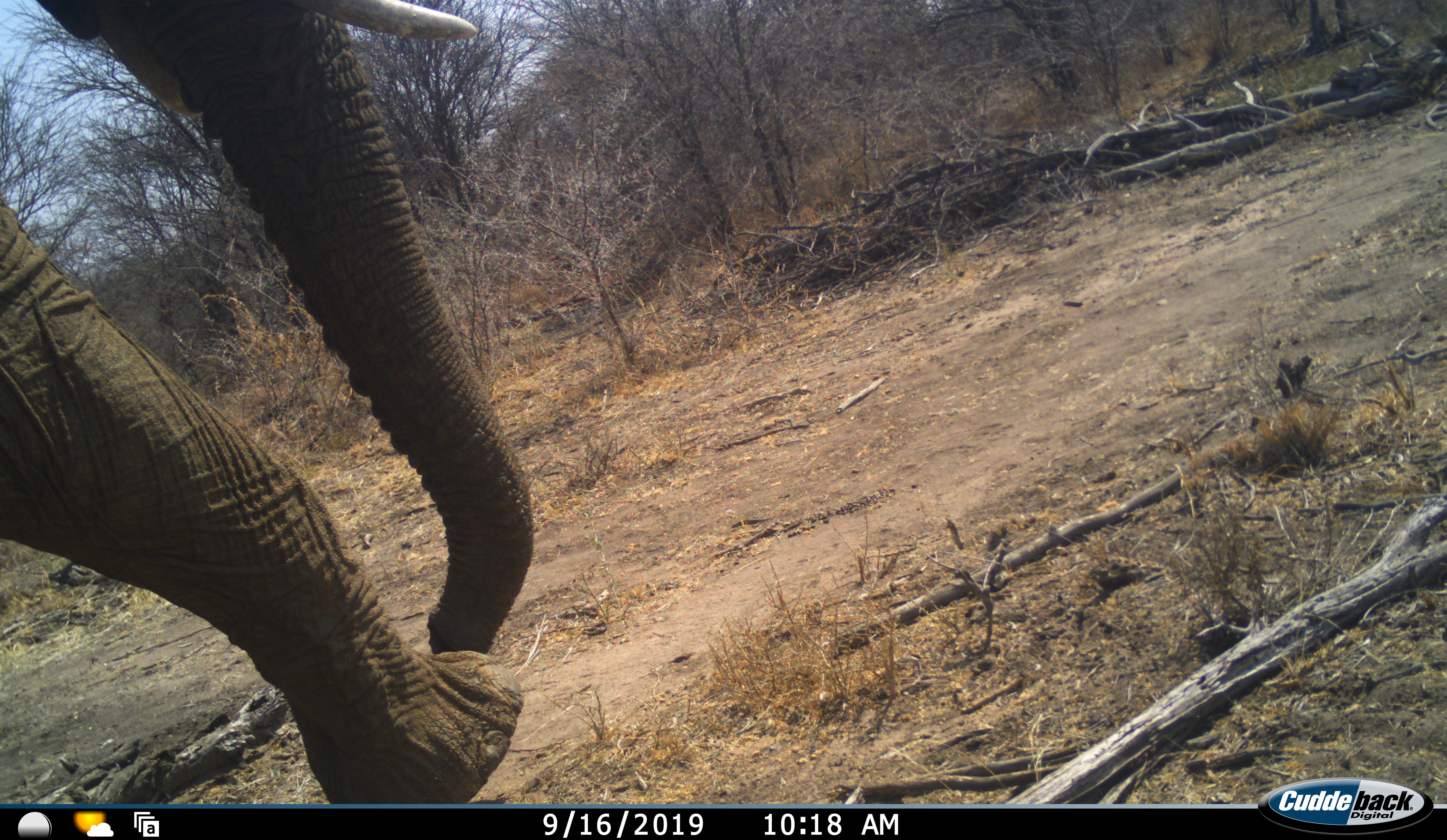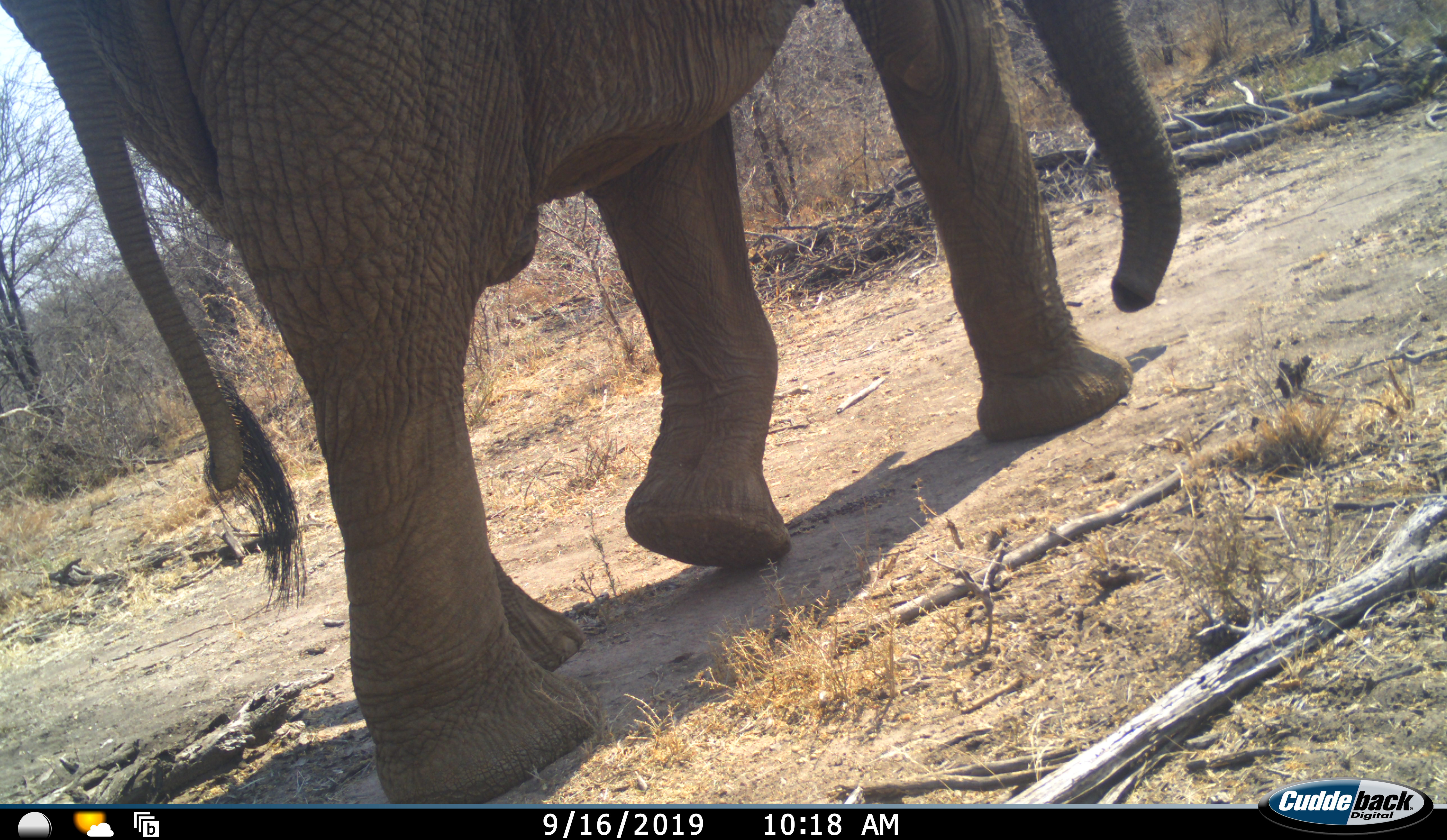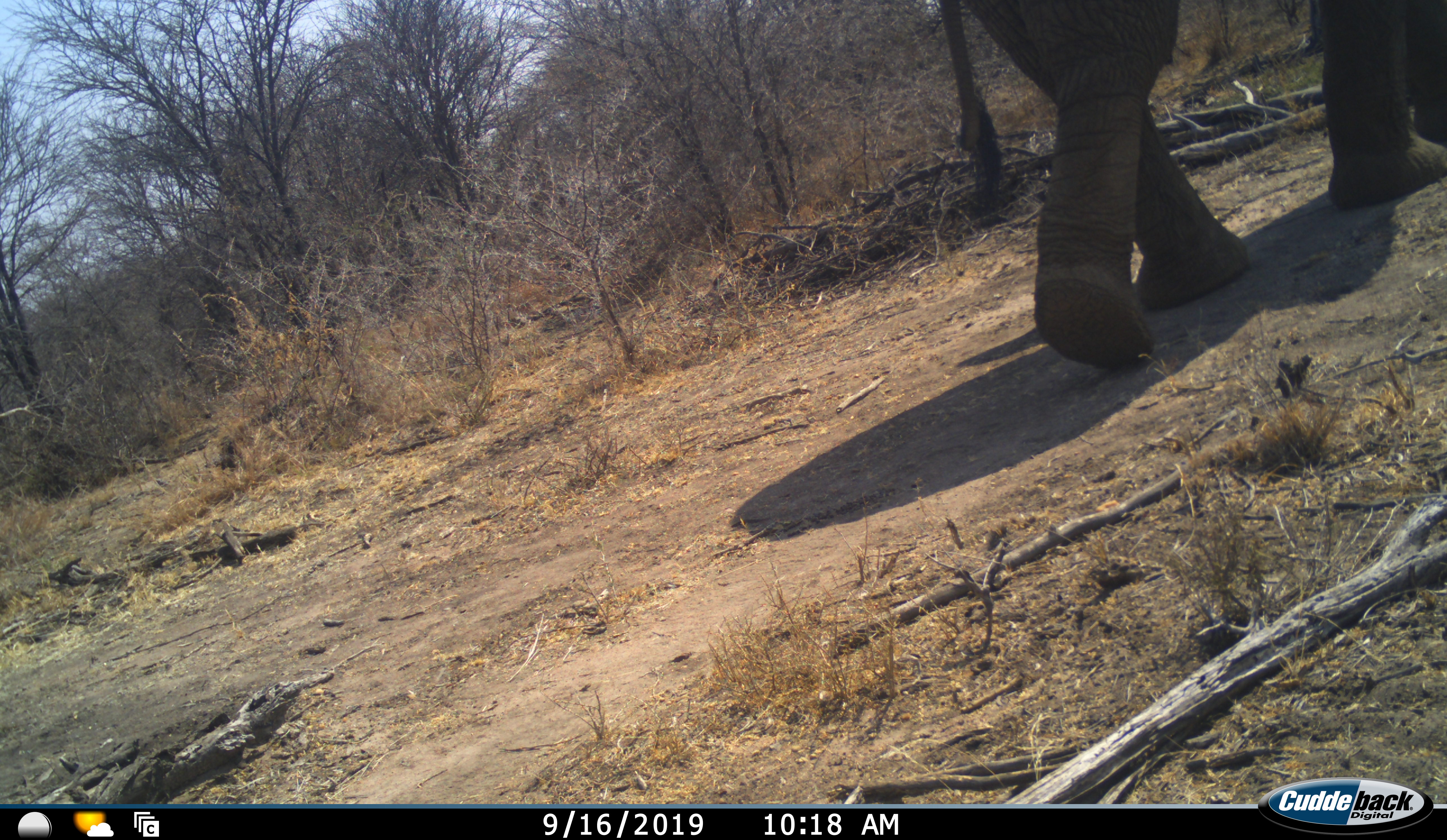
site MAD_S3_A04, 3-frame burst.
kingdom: Animalia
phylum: Chordata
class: Mammalia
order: Proboscidea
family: Elephantidae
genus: Loxodonta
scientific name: Loxodonta africana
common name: african bush elephant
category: elephant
Elephant (african bush elephant) (Loxodonta africana), count 1. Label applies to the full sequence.